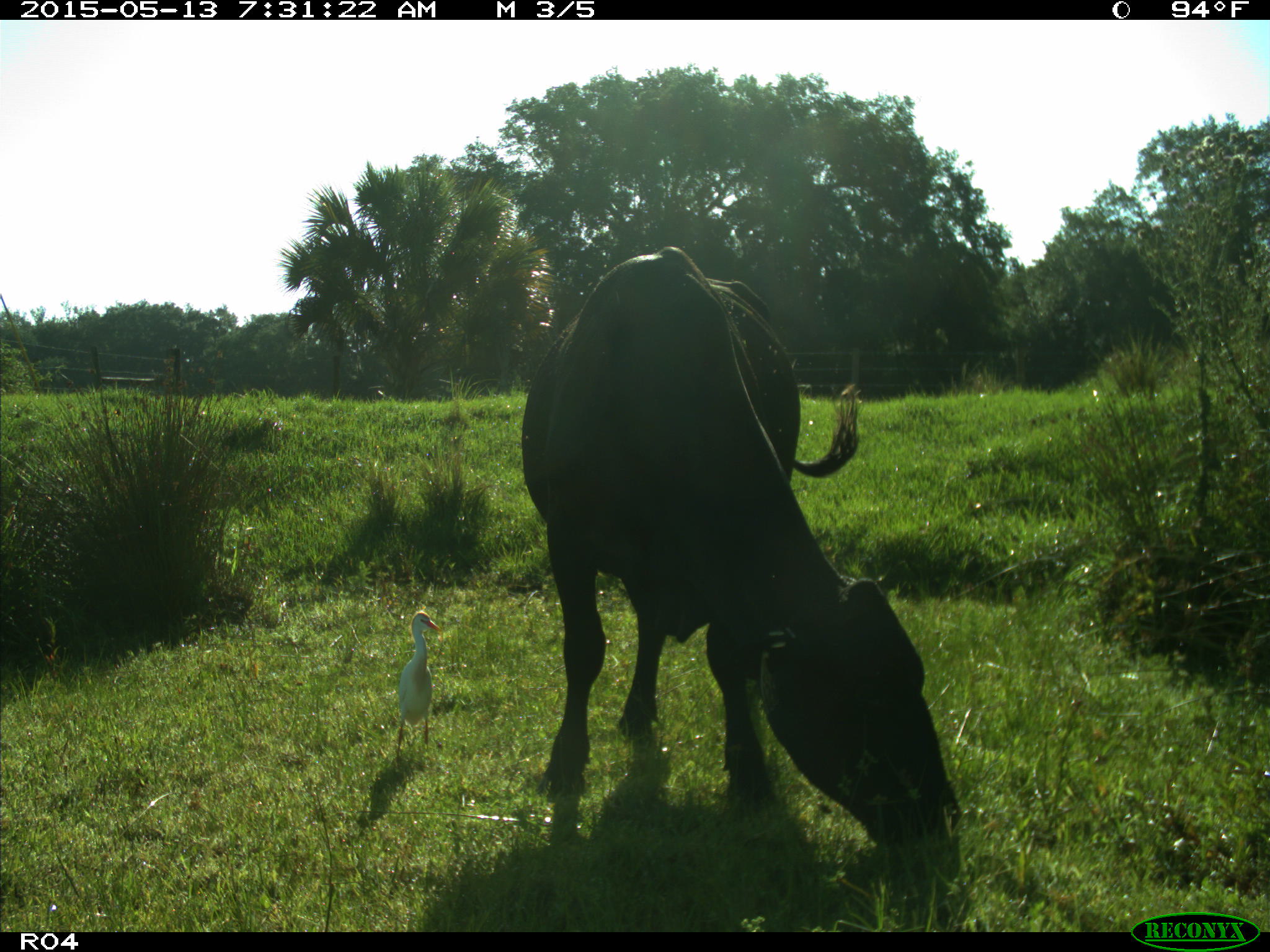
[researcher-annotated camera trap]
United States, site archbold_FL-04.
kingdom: Animalia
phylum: Chordata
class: Mammalia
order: Artiodactyla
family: Bovidae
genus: Bos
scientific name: Bos taurus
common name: domestic cow